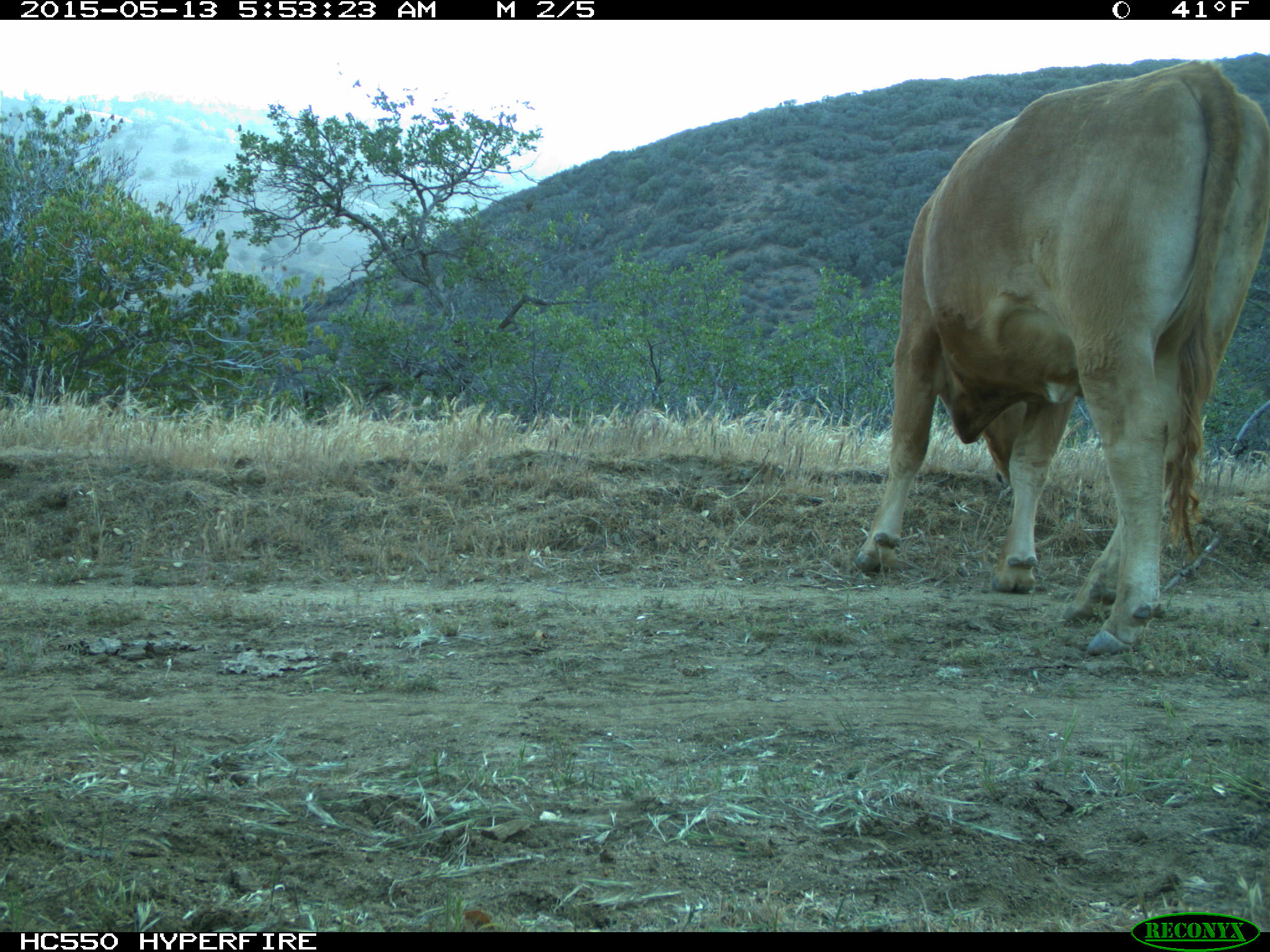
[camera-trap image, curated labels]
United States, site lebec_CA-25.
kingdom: Animalia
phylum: Chordata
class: Mammalia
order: Artiodactyla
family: Bovidae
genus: Bos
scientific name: Bos taurus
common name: domestic cow